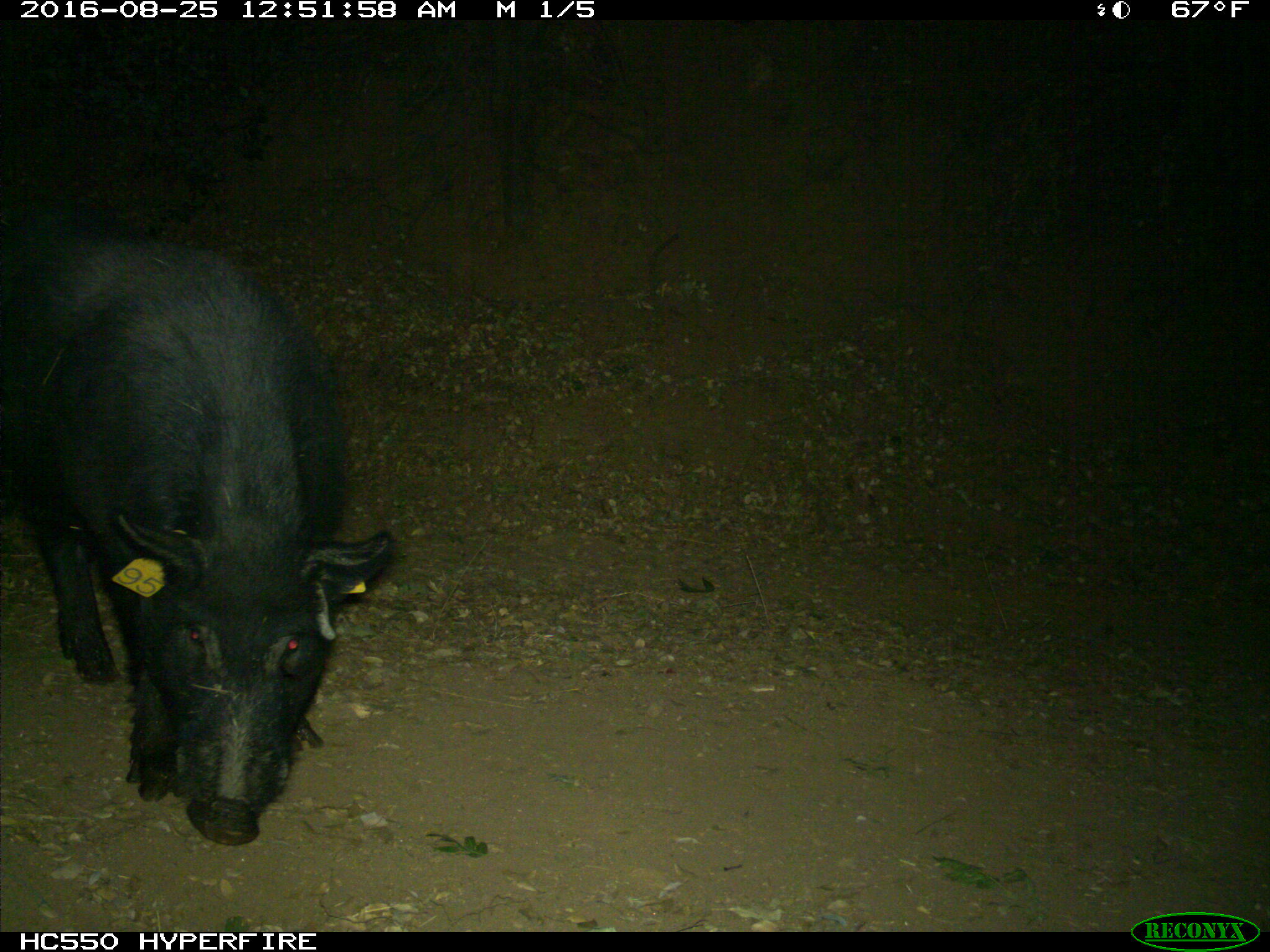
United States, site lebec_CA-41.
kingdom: Animalia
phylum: Chordata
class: Mammalia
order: Artiodactyla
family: Suidae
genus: Sus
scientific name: Sus scrofa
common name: wild boar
Sus scrofa (wild boar).